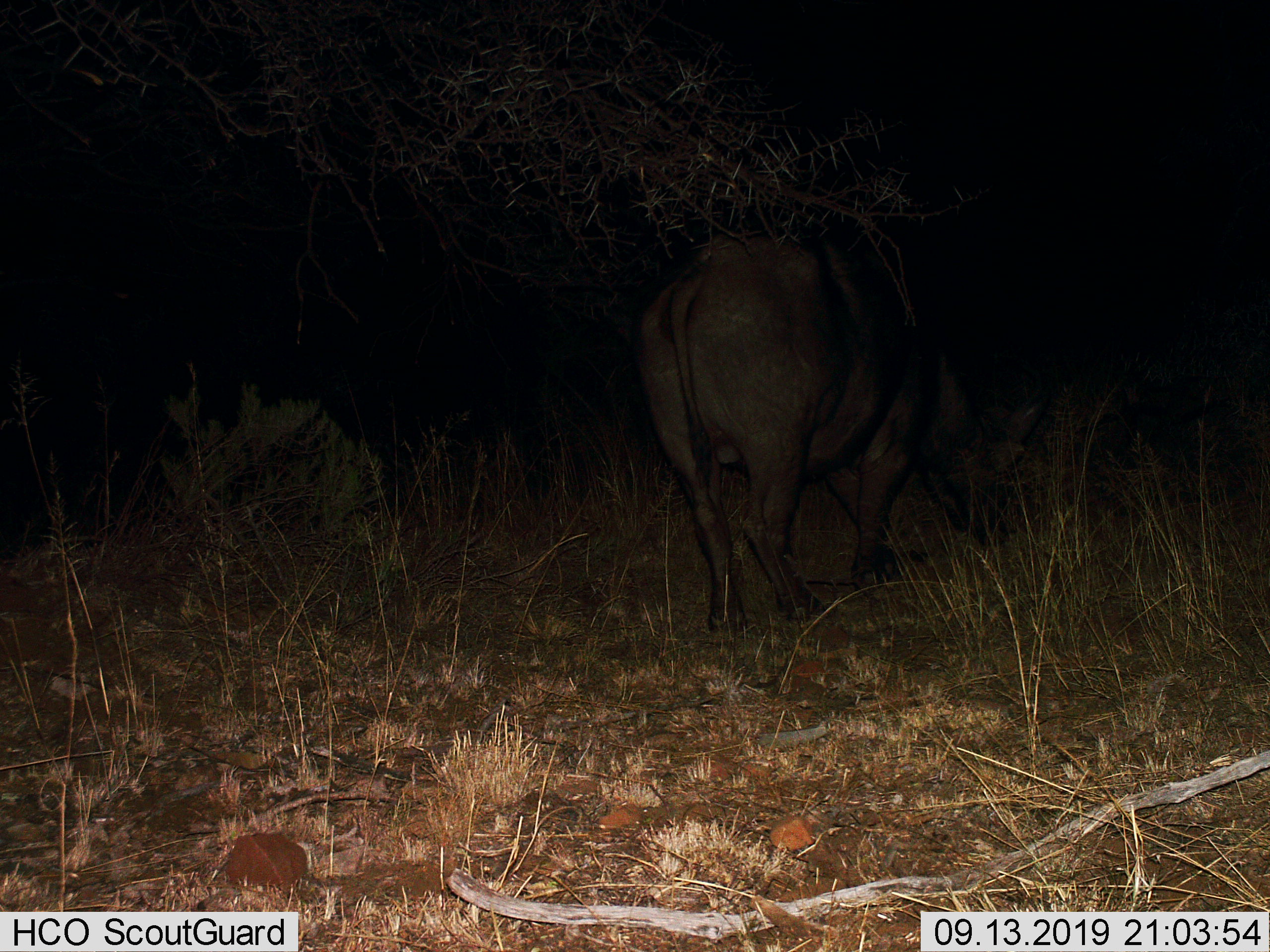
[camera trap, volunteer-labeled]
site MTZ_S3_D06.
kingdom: Animalia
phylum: Chordata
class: Mammalia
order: Artiodactyla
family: Bovidae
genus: Syncerus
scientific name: Syncerus caffer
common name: african buffalo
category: buffalo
Buffalo (african buffalo) (Syncerus caffer), count 1. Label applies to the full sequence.